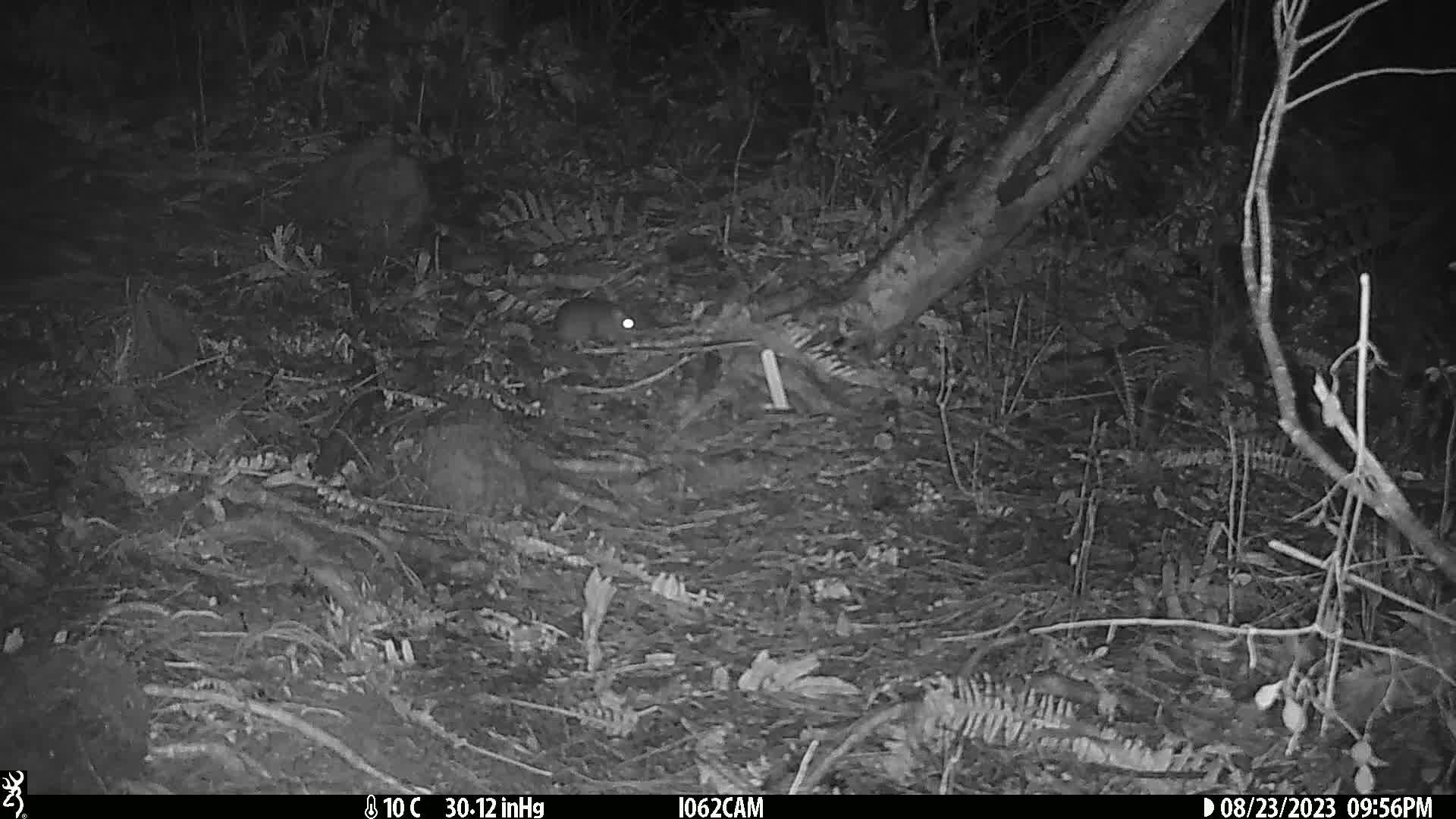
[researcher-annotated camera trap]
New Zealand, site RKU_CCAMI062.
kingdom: Animalia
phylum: Chordata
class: Mammalia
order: Rodentia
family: Muridae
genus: Rattus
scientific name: Rattus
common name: rat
Rat (Rattus).